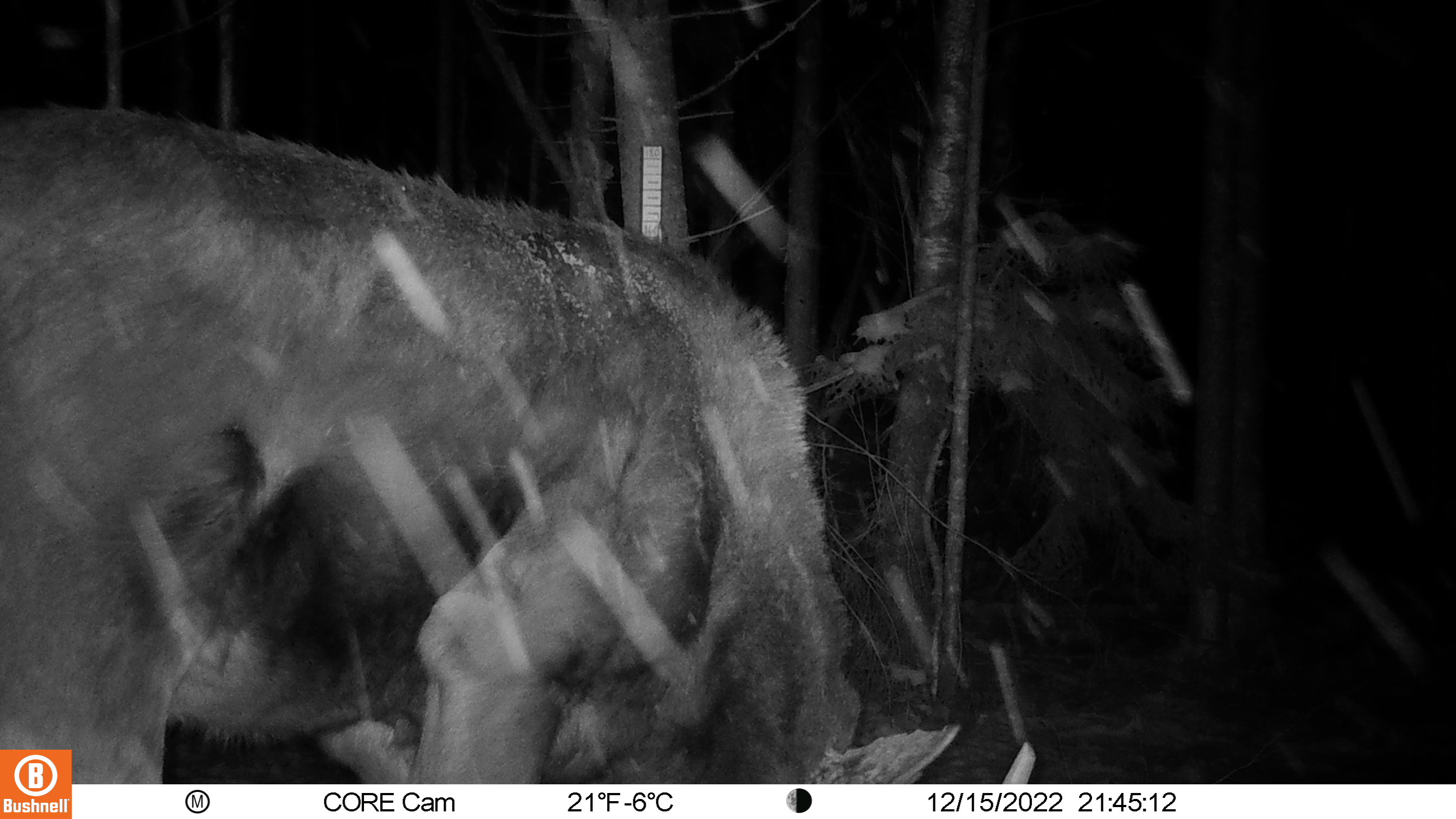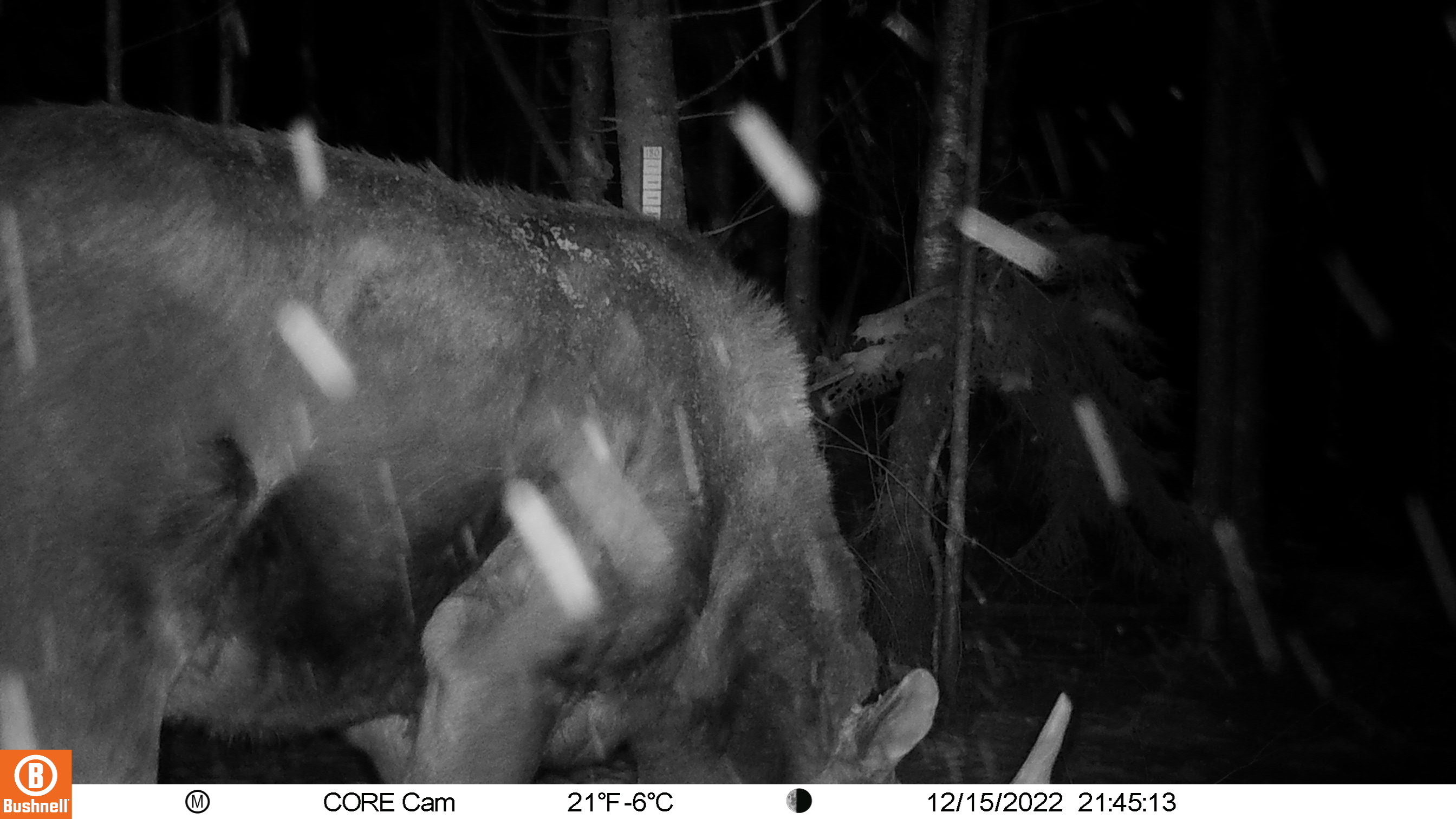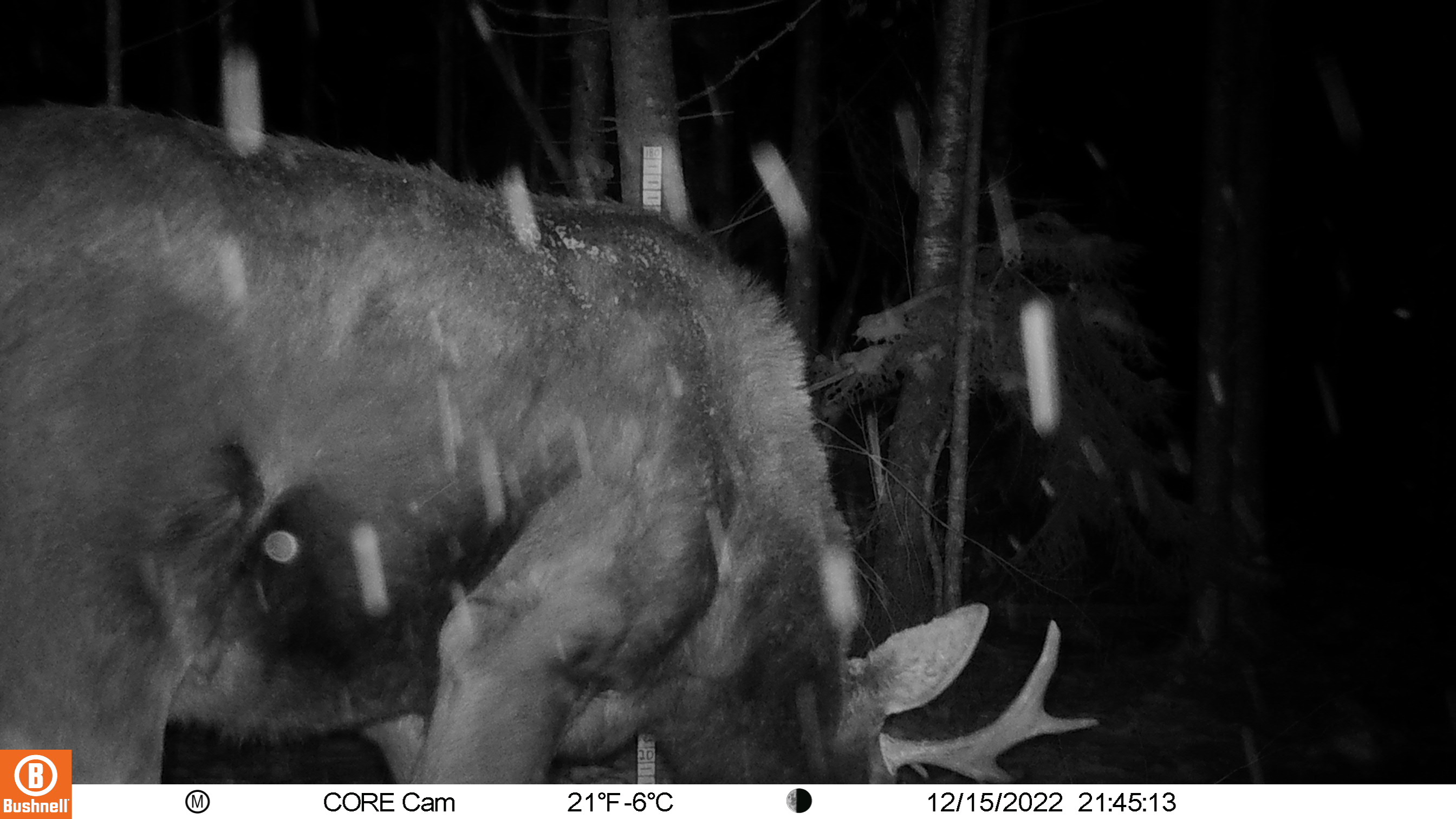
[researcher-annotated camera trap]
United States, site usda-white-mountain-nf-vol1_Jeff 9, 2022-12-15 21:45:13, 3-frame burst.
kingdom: Animalia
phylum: Chordata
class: Mammalia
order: Artiodactyla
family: Cervidae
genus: Alces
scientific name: Alces alces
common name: moose